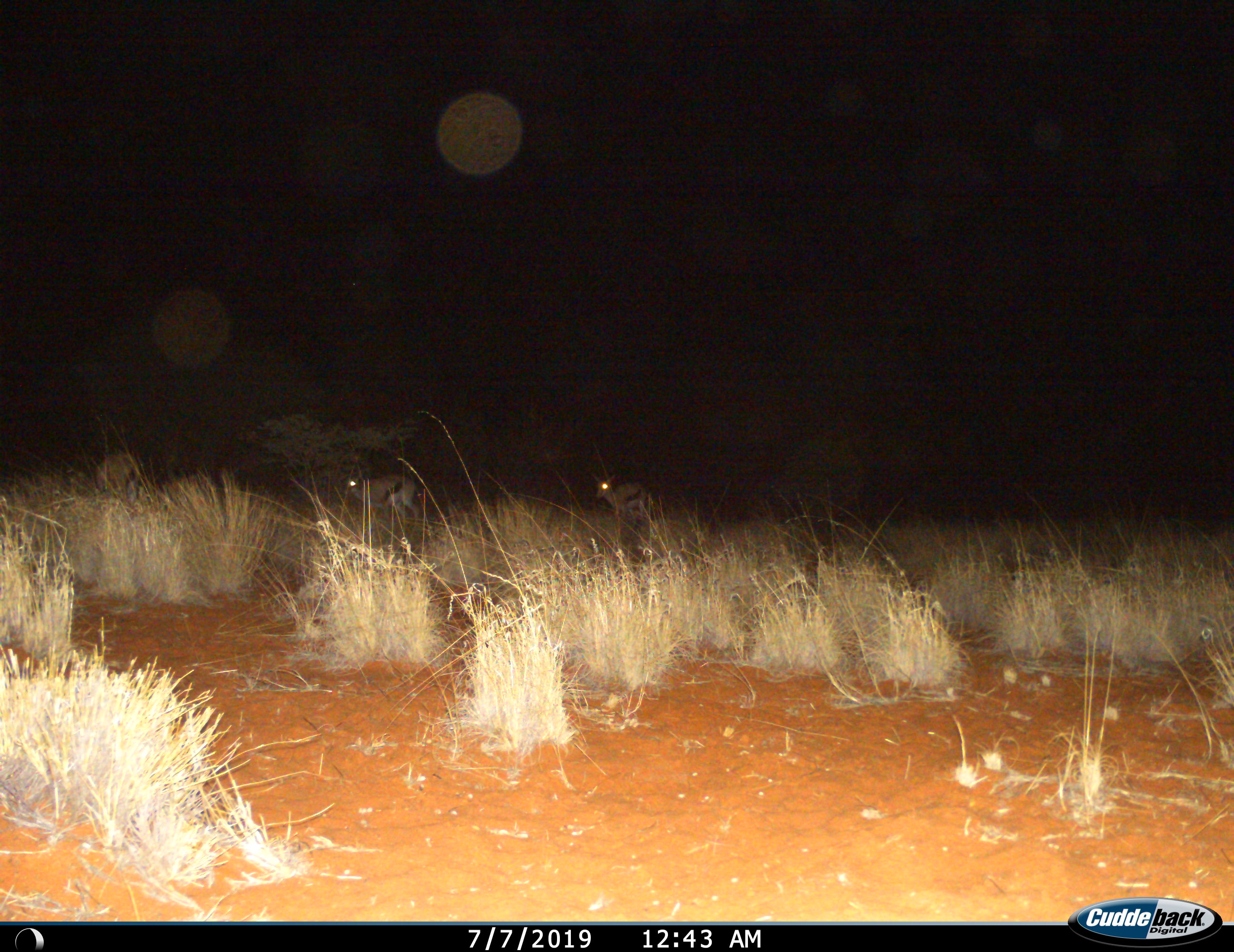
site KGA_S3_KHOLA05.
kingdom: Animalia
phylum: Chordata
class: Mammalia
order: Artiodactyla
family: Bovidae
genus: Antidorcas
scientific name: Antidorcas marsupialis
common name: springbok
Springbok (Antidorcas marsupialis), count 3. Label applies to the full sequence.